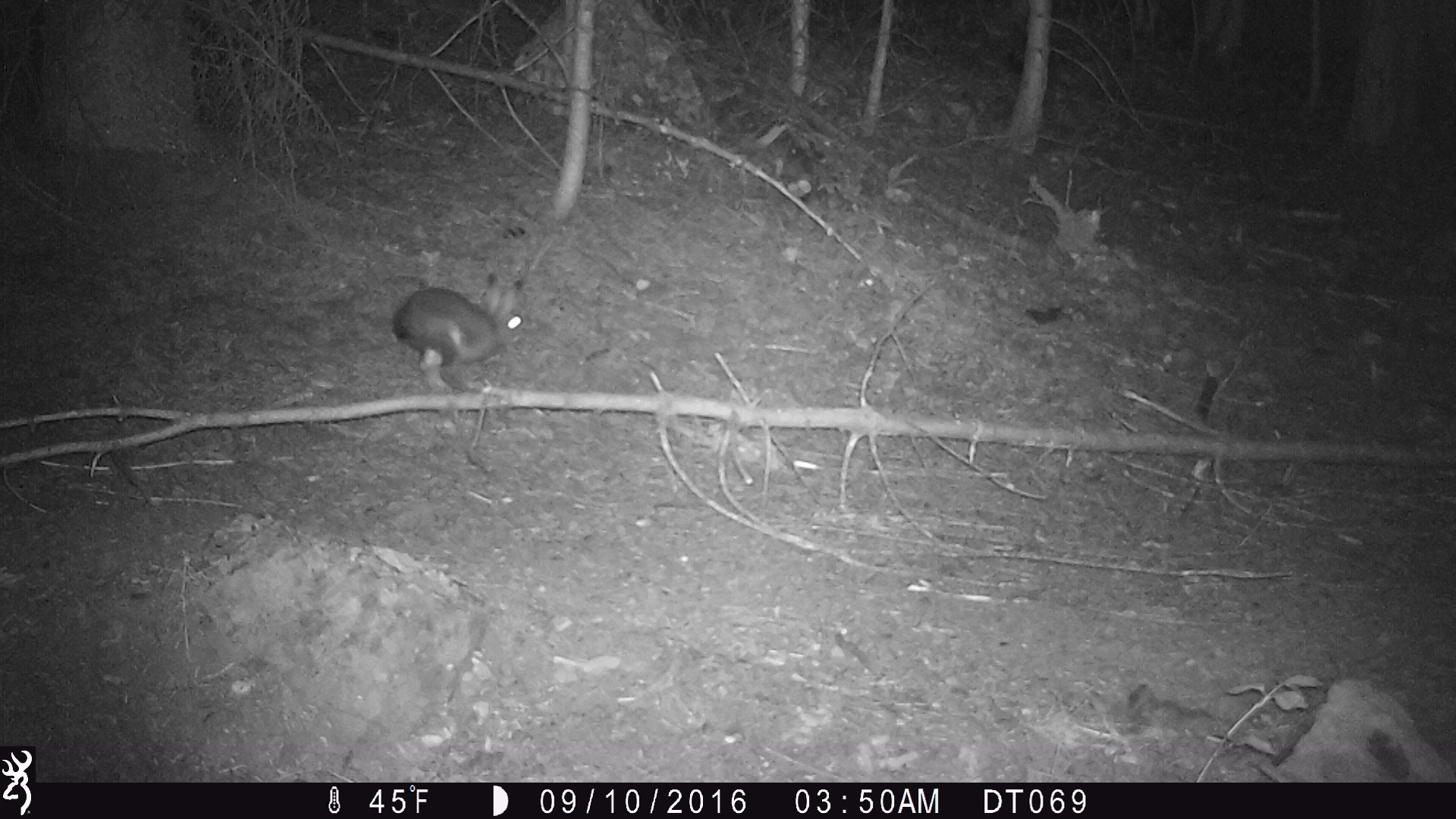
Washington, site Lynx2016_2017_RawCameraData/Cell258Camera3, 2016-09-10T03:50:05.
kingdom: Animalia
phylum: Chordata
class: Mammalia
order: Lagomorpha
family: Leporidae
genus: Lepus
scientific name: Lepus americanus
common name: snowshoe hare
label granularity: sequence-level